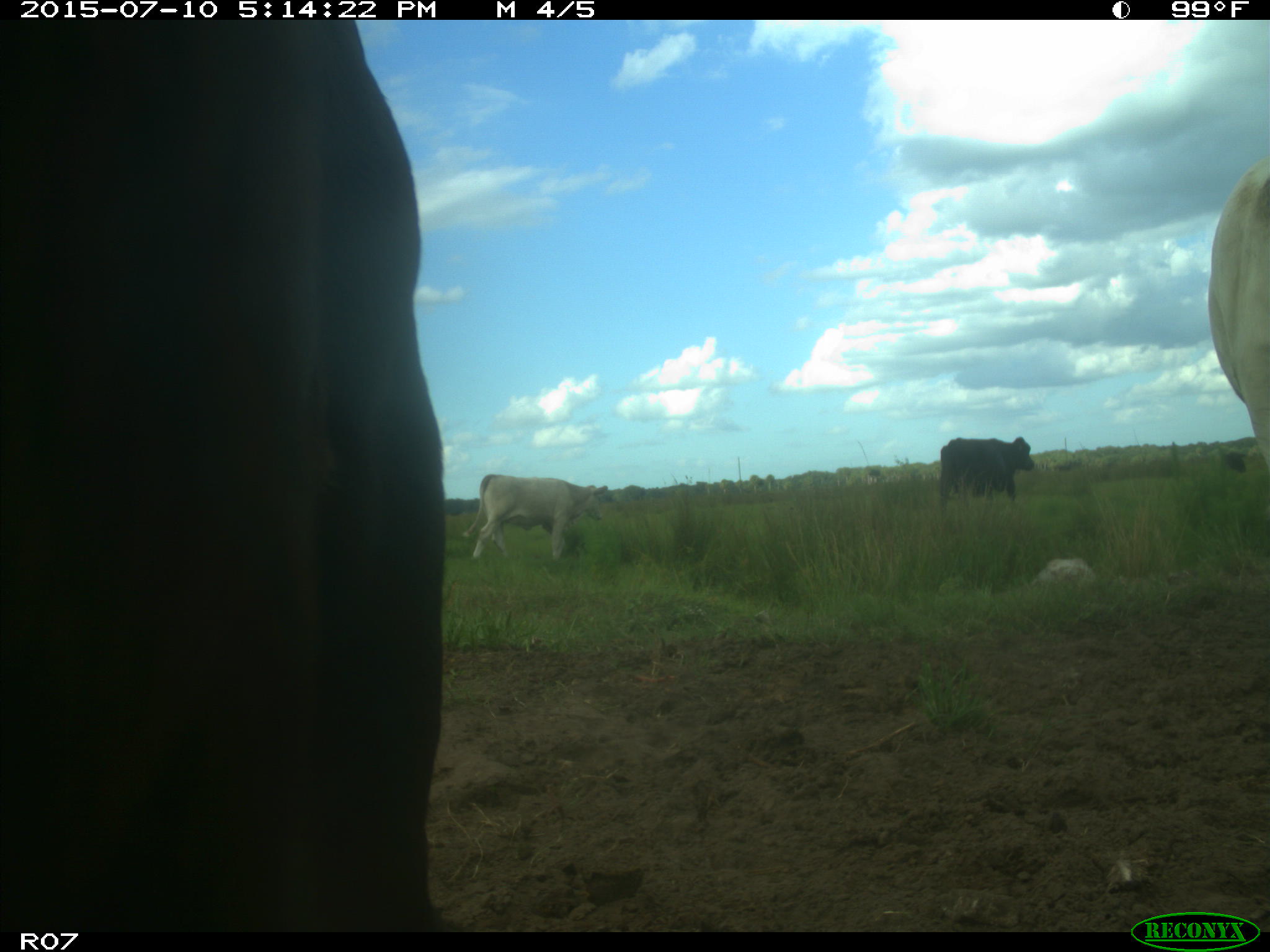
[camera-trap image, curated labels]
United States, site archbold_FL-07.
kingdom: Animalia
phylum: Chordata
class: Mammalia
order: Artiodactyla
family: Bovidae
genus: Bos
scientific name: Bos taurus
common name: domestic cow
Bos taurus (domestic cow).